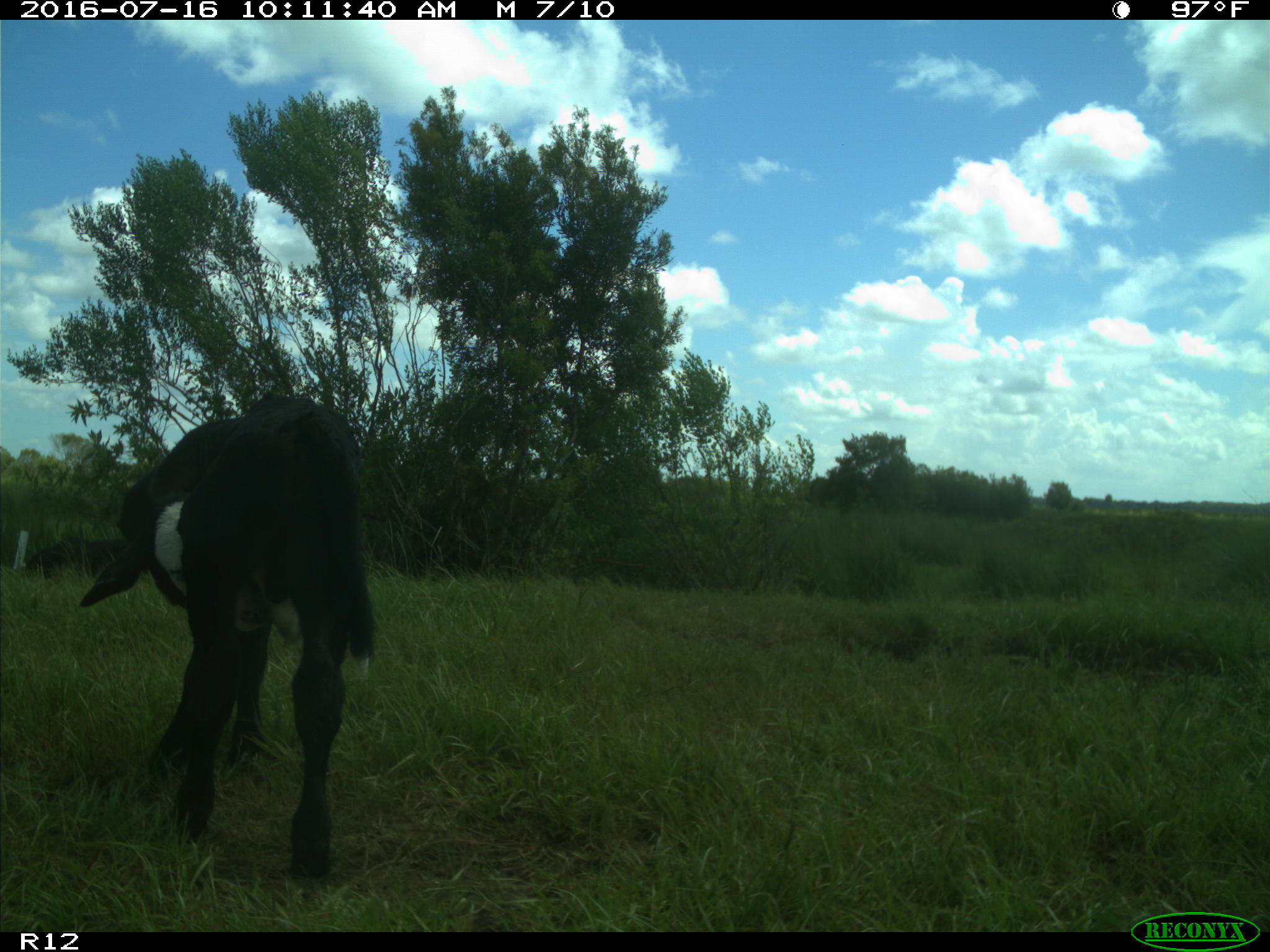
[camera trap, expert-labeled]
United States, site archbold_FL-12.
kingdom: Animalia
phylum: Chordata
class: Mammalia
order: Artiodactyla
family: Bovidae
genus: Bos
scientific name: Bos taurus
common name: domestic cow